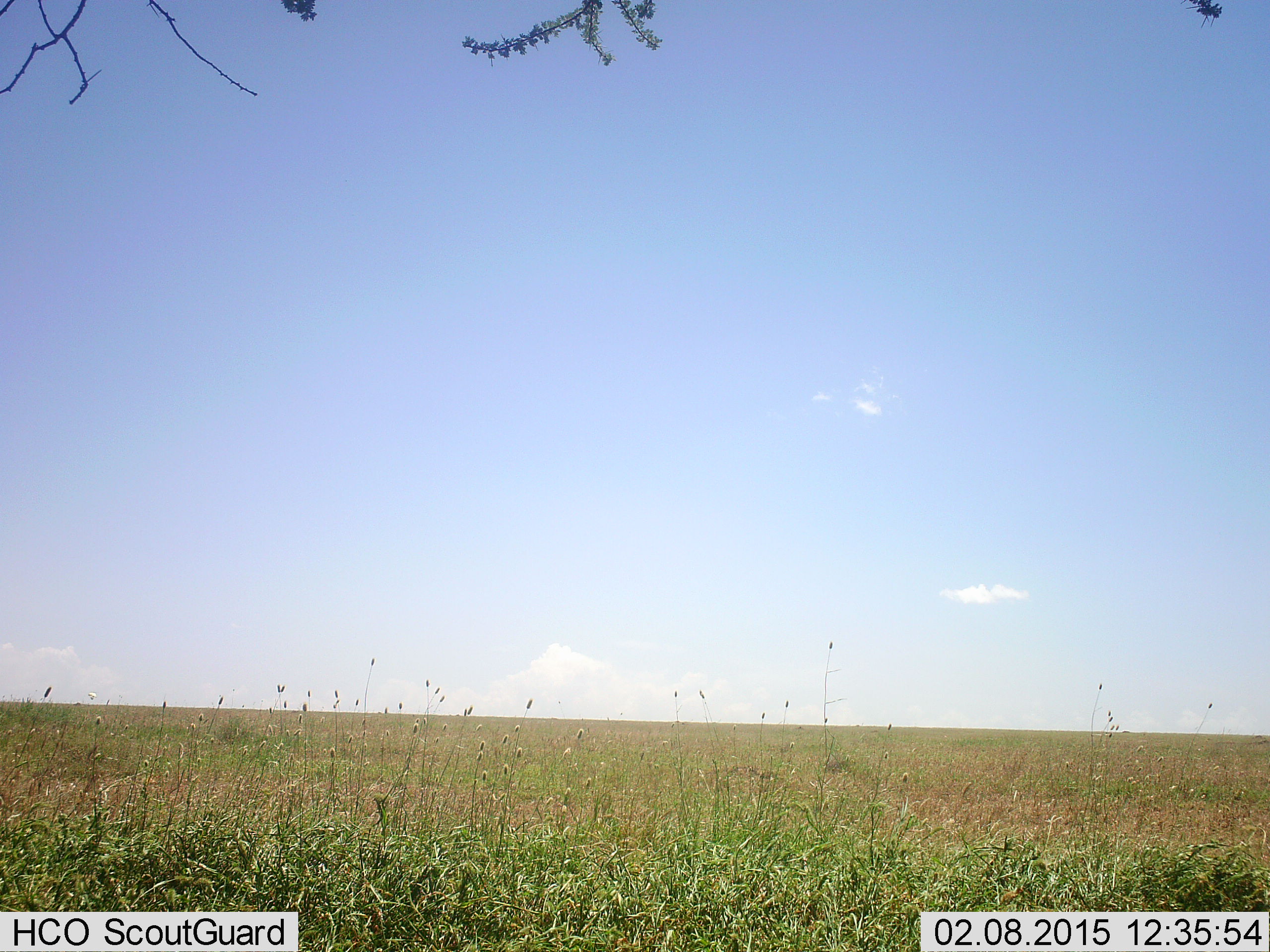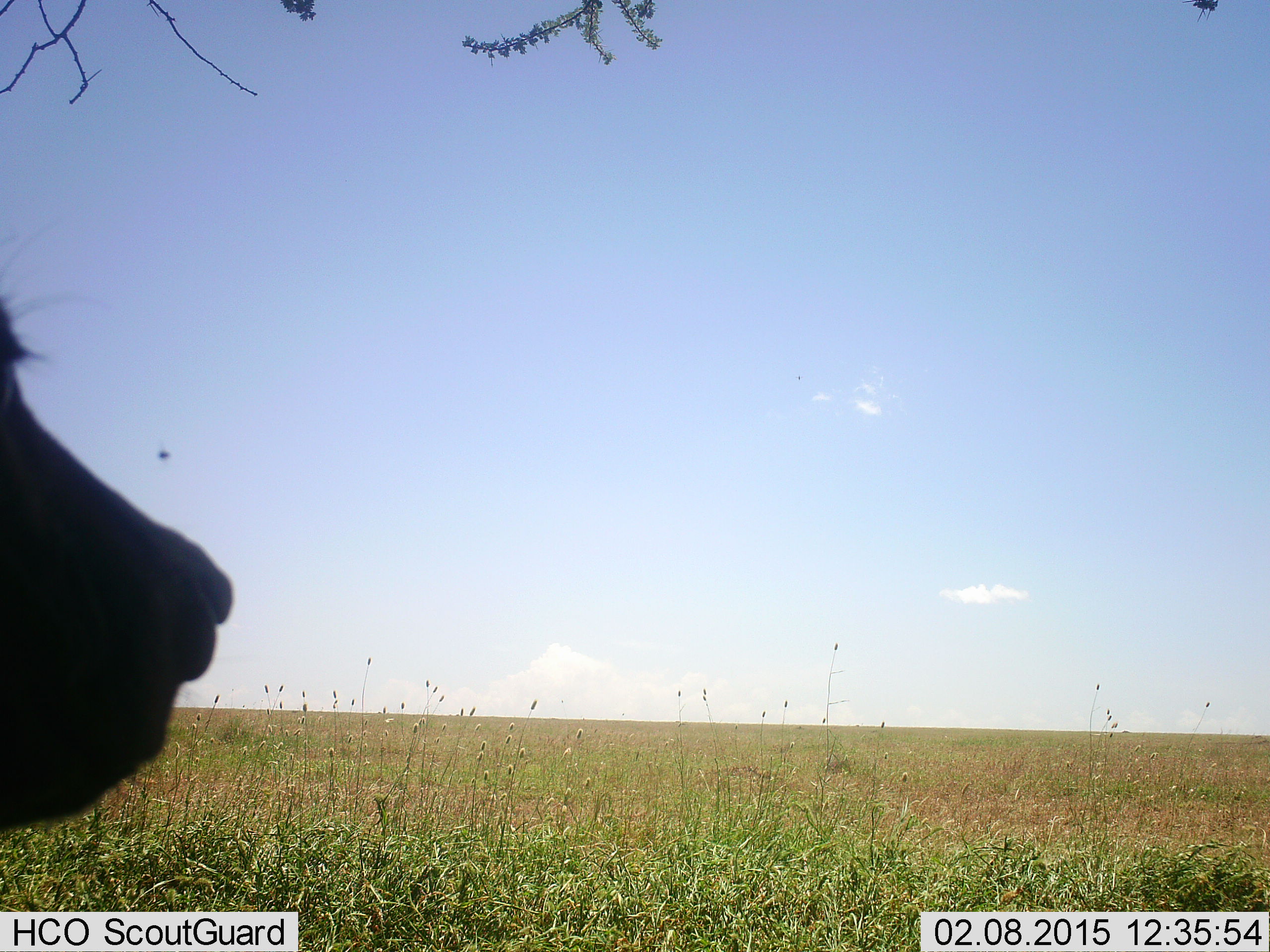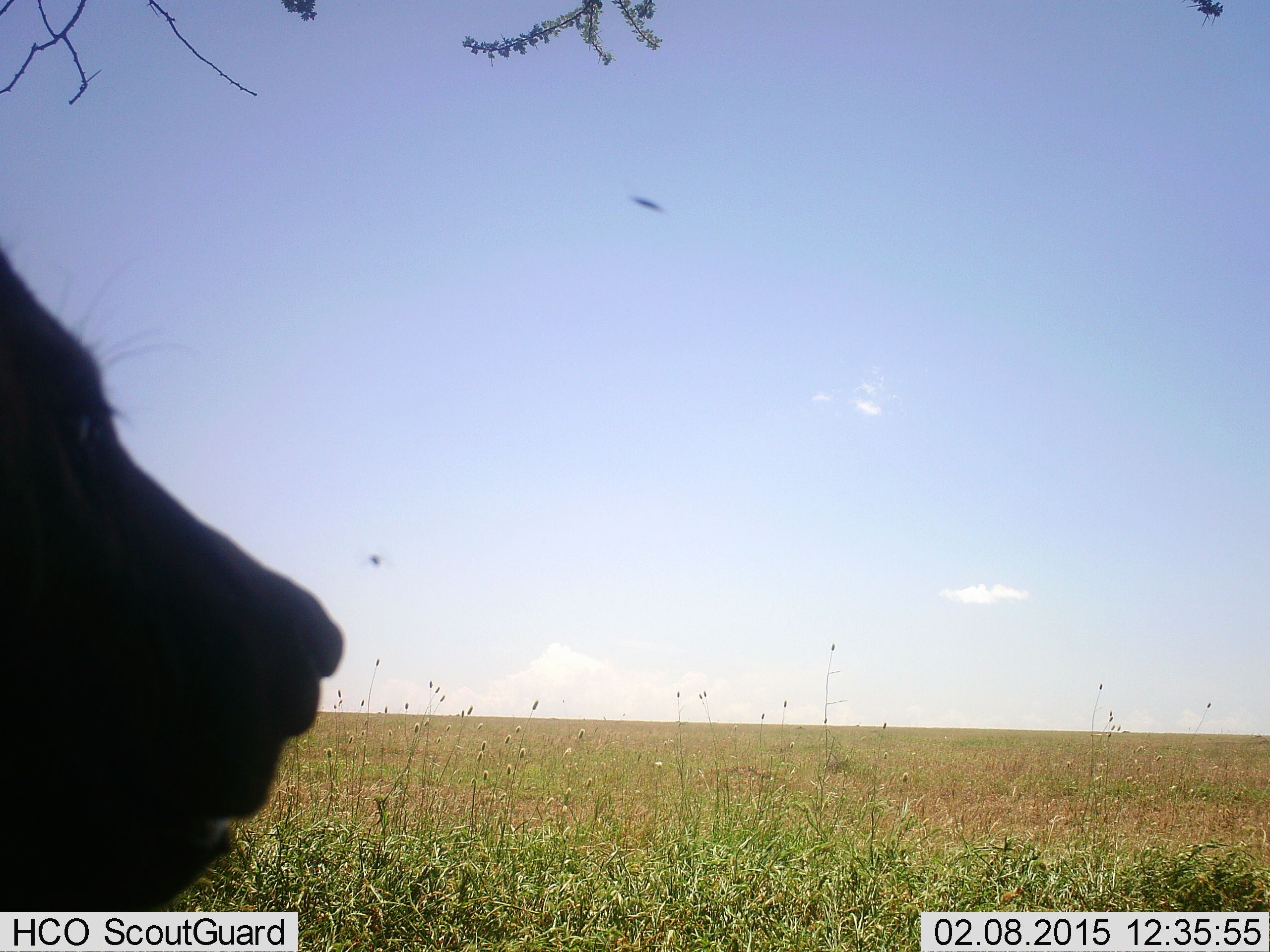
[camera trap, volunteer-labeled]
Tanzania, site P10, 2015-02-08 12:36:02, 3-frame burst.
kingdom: Animalia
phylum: Chordata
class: Mammalia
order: Carnivora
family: Felidae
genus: Panthera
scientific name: Panthera leo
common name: lion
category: lionfemale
Lionfemale (lion) (Panthera leo), count 1. Behavior (volunteer vote fractions): standing 60%, resting 20%, moving 20%, interacting 0%. Young present (vote fraction): 0%. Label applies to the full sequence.